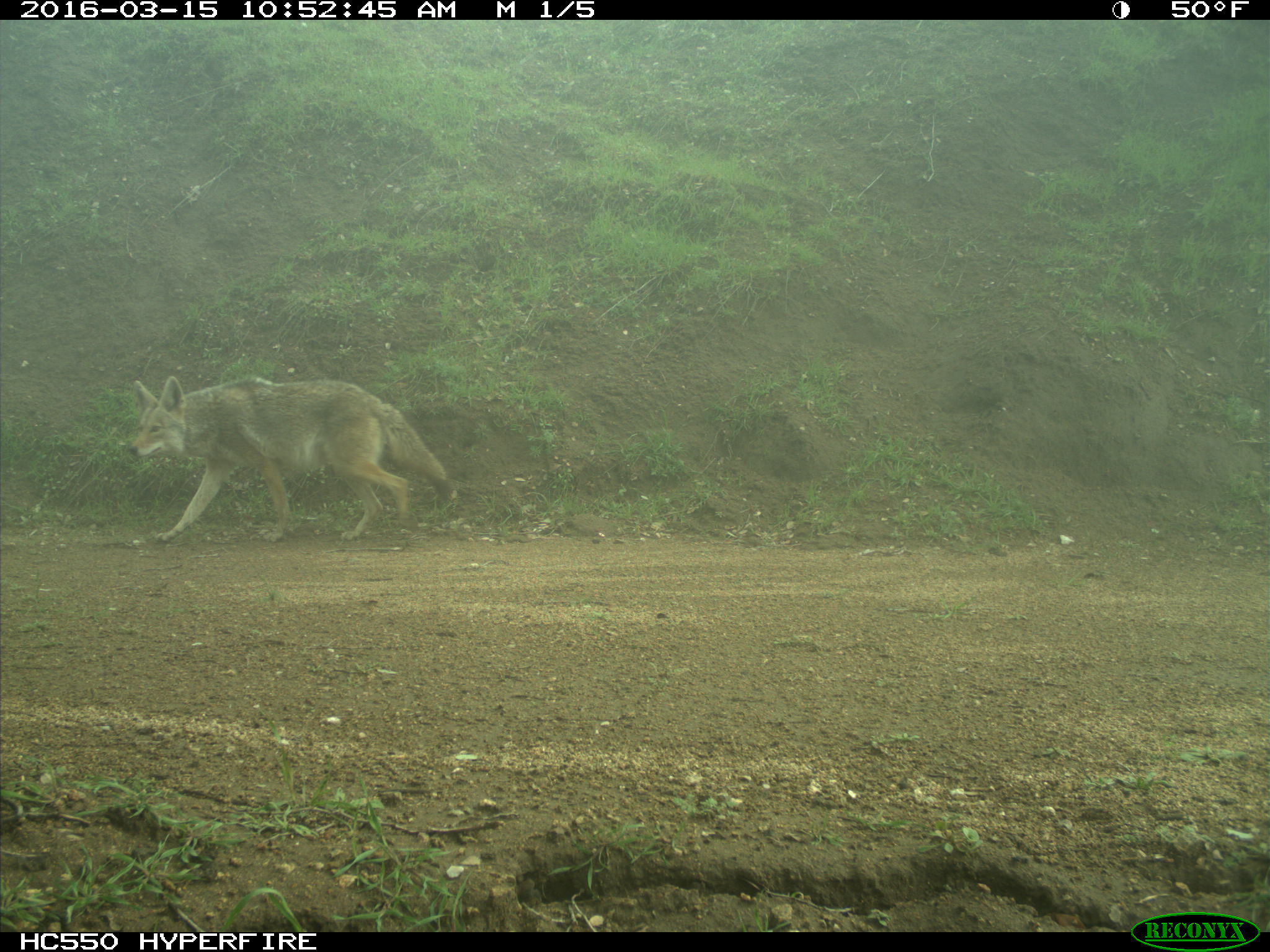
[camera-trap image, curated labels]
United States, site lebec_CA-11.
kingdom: Animalia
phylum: Chordata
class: Mammalia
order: Carnivora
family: Canidae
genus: Canis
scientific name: Canis latrans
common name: coyote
Canis latrans (coyote).